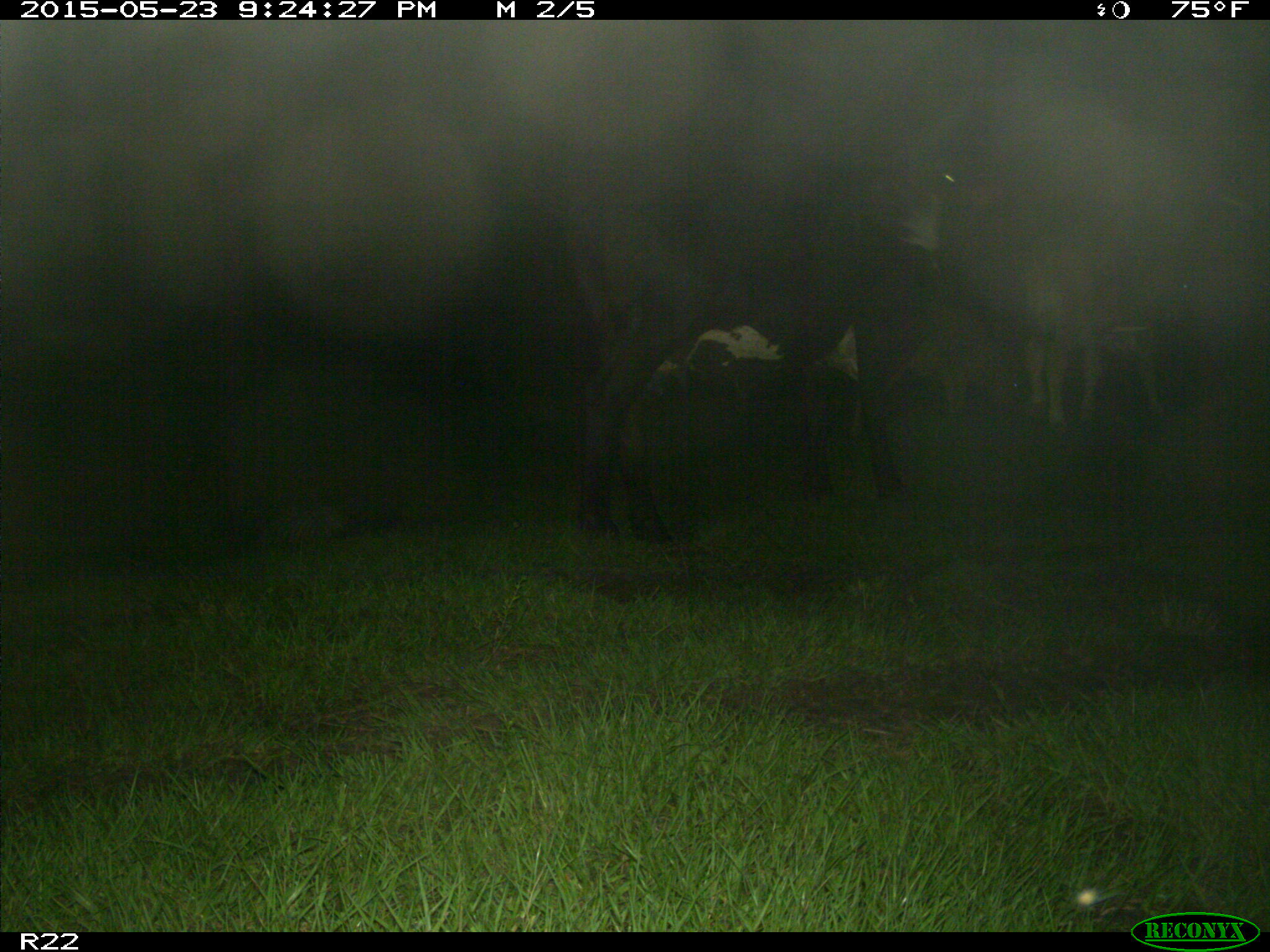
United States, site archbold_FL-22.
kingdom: Animalia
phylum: Chordata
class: Mammalia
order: Artiodactyla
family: Bovidae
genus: Bos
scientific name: Bos taurus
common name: domestic cow